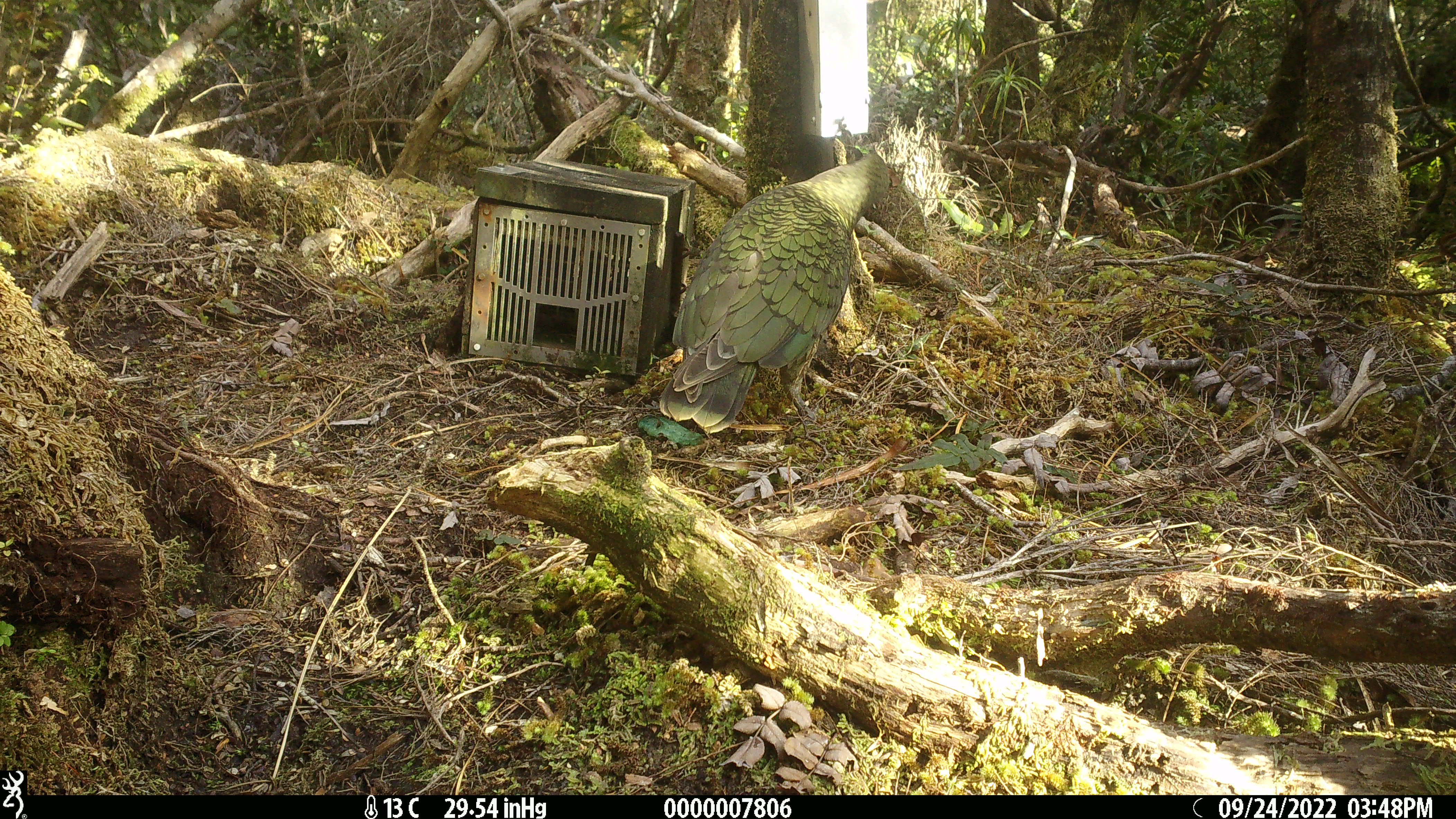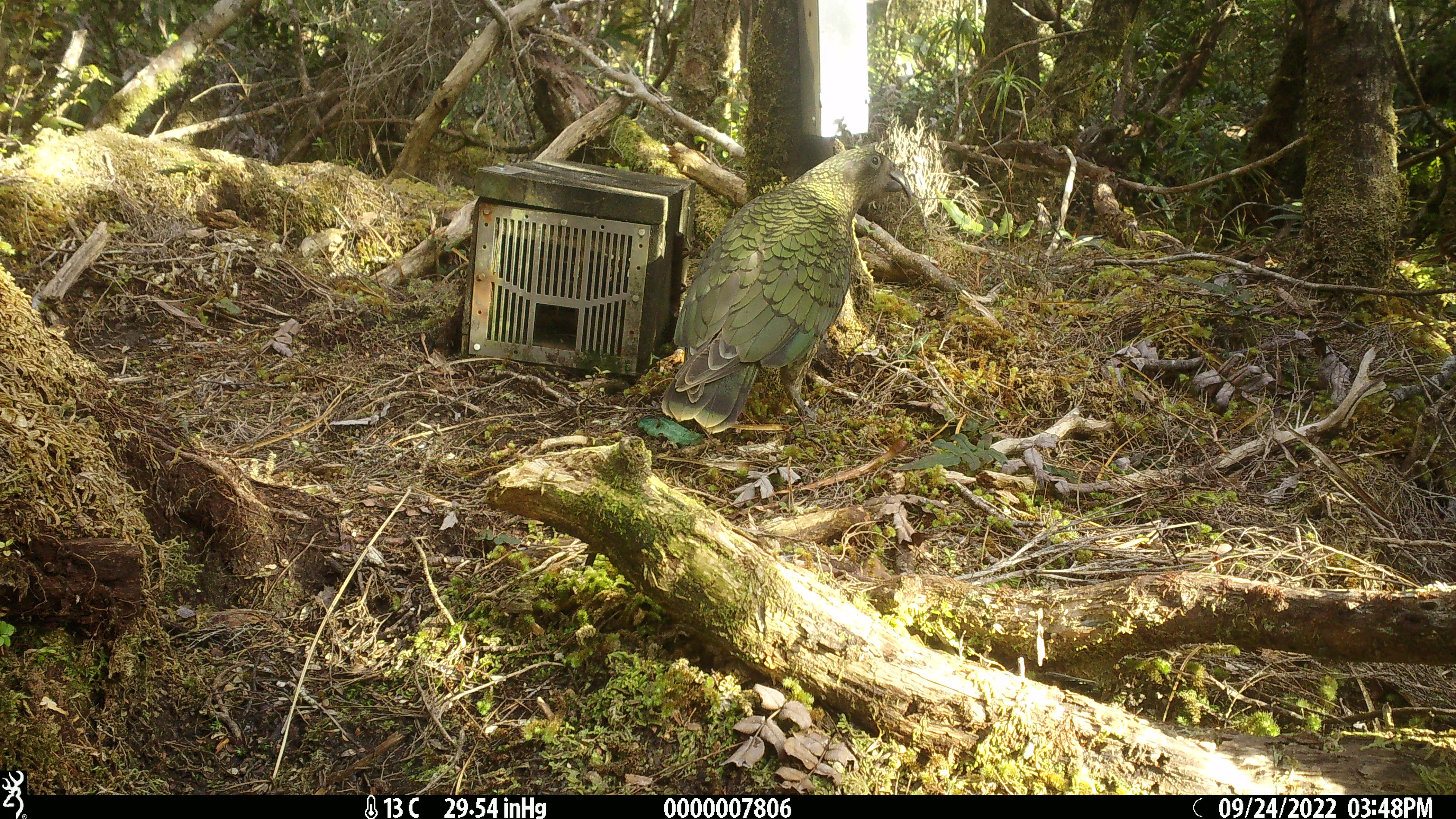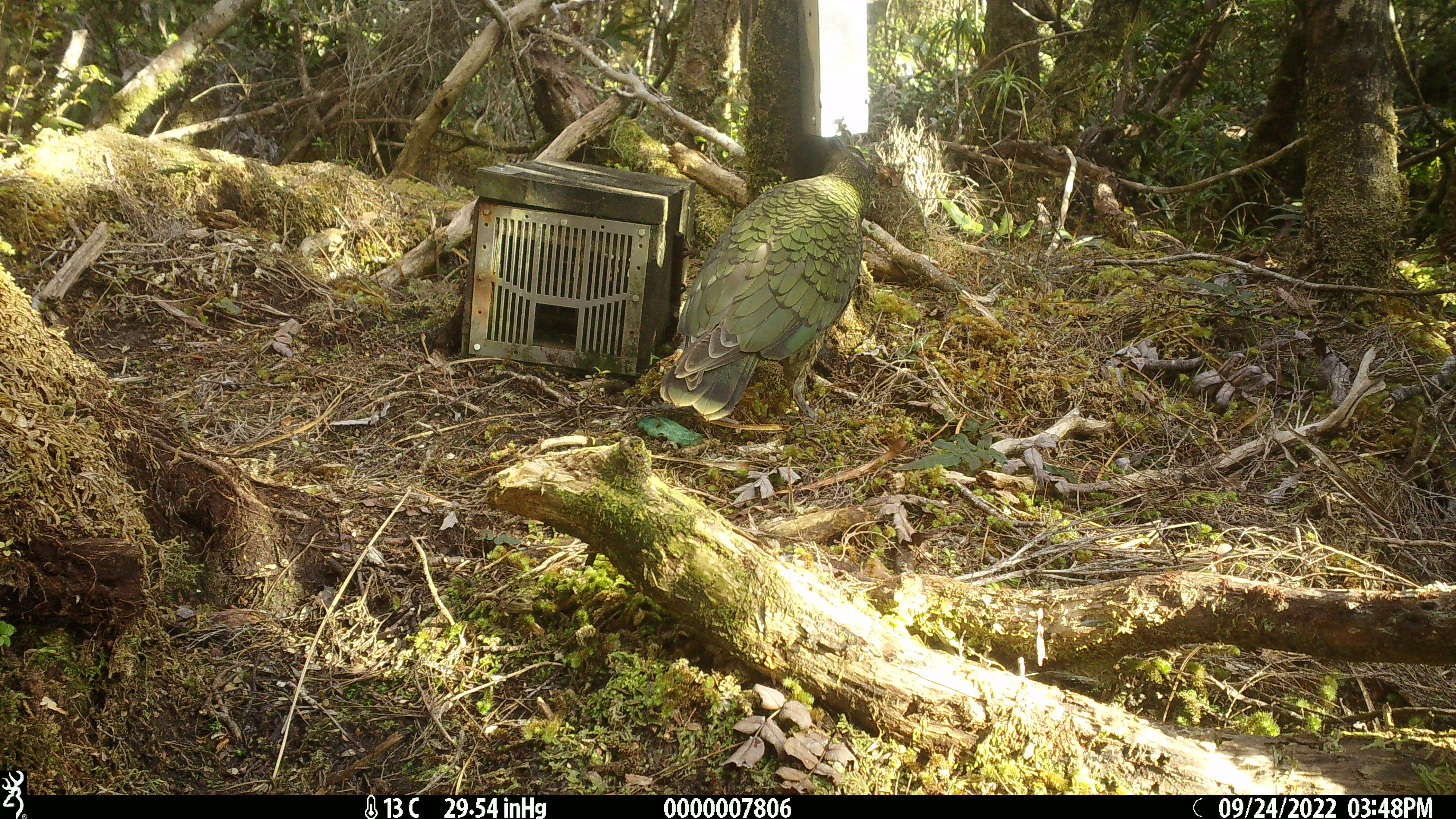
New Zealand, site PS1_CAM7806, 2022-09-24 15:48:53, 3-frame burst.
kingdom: Animalia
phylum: Chordata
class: Aves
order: Psittaciformes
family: Strigopidae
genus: Nestor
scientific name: Nestor notabilis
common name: kea